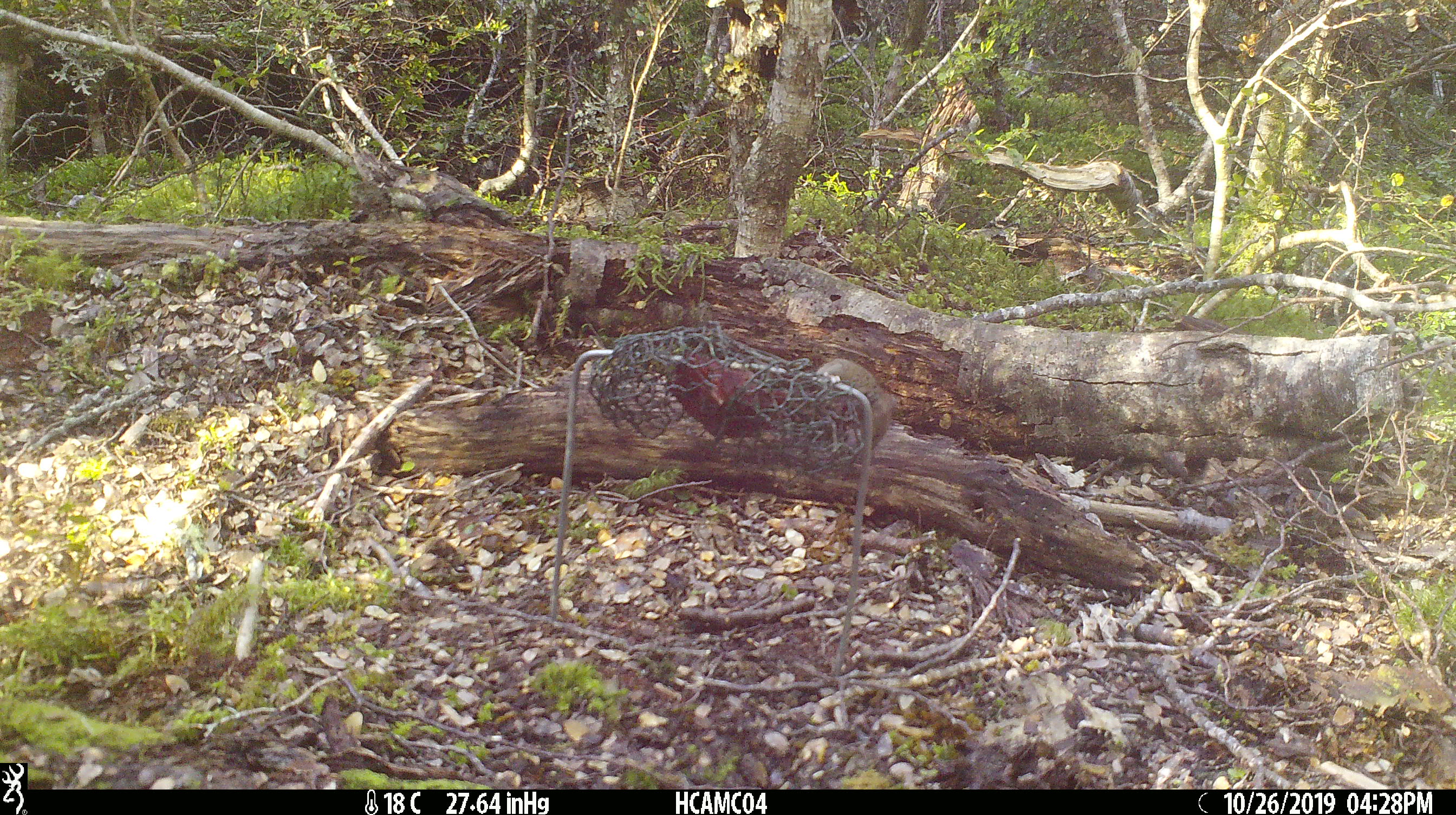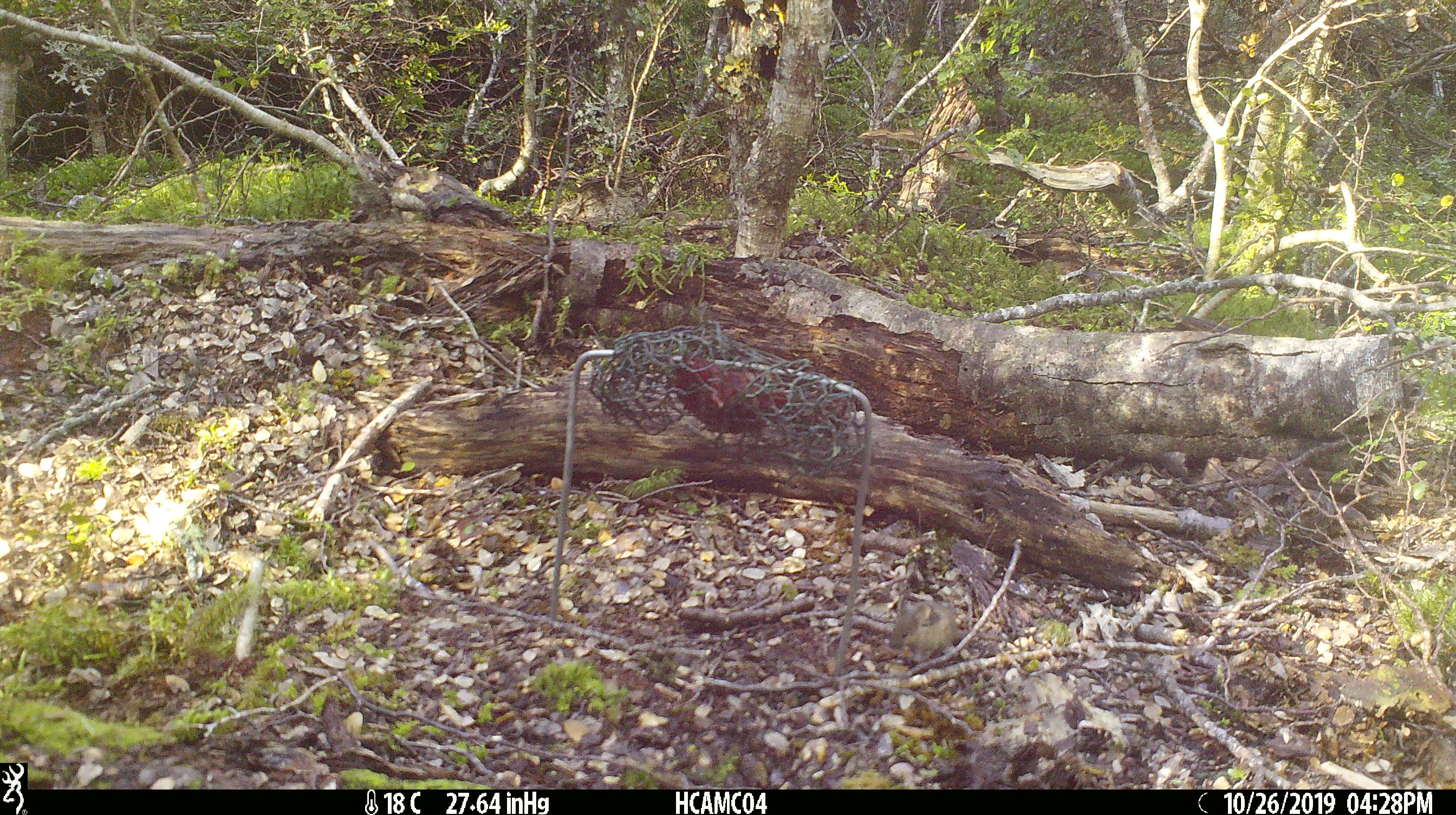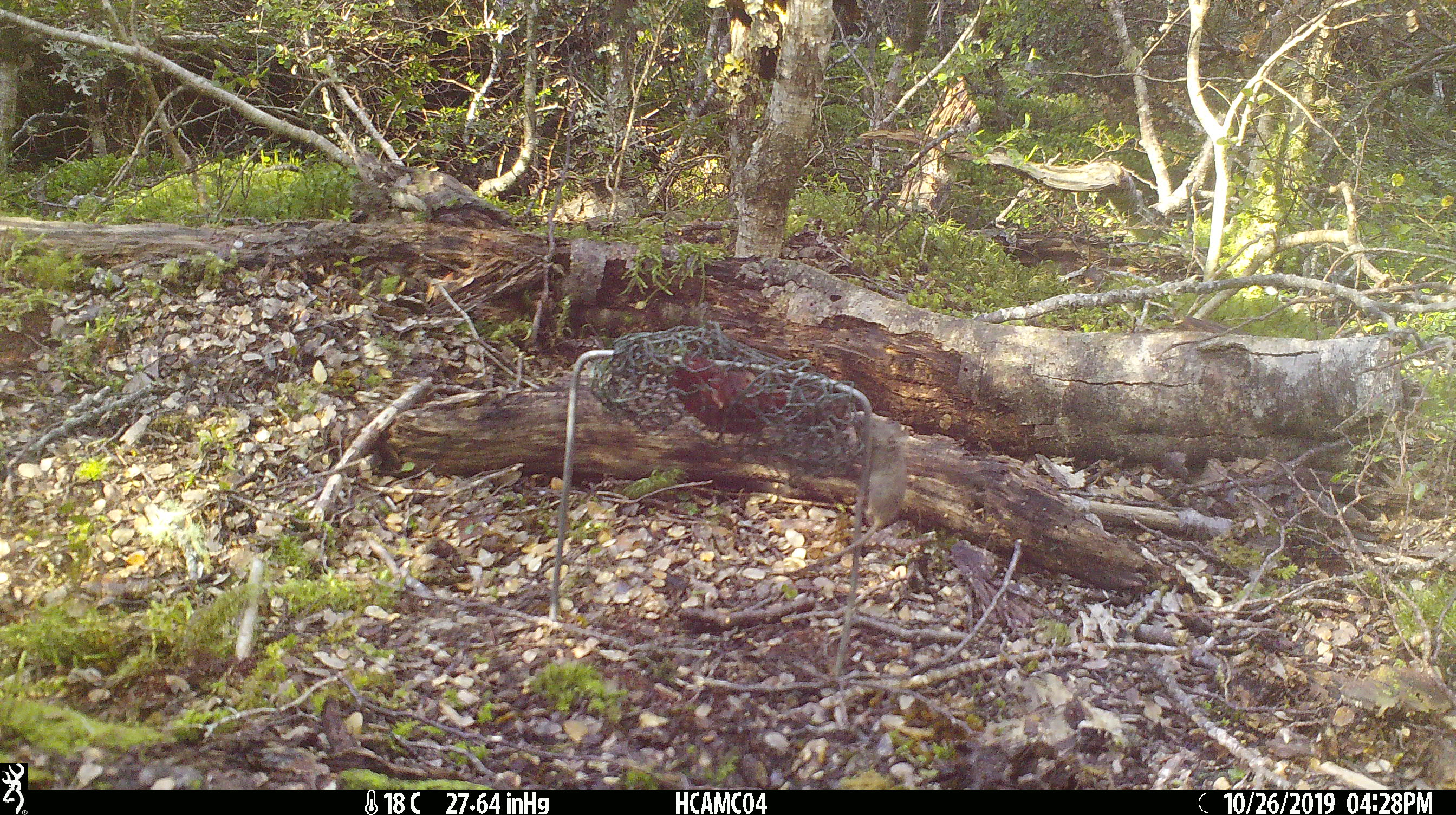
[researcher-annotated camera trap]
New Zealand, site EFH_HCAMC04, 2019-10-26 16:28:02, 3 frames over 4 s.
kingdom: Animalia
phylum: Chordata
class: Mammalia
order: Rodentia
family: Muridae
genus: Mus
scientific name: Mus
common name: mouse